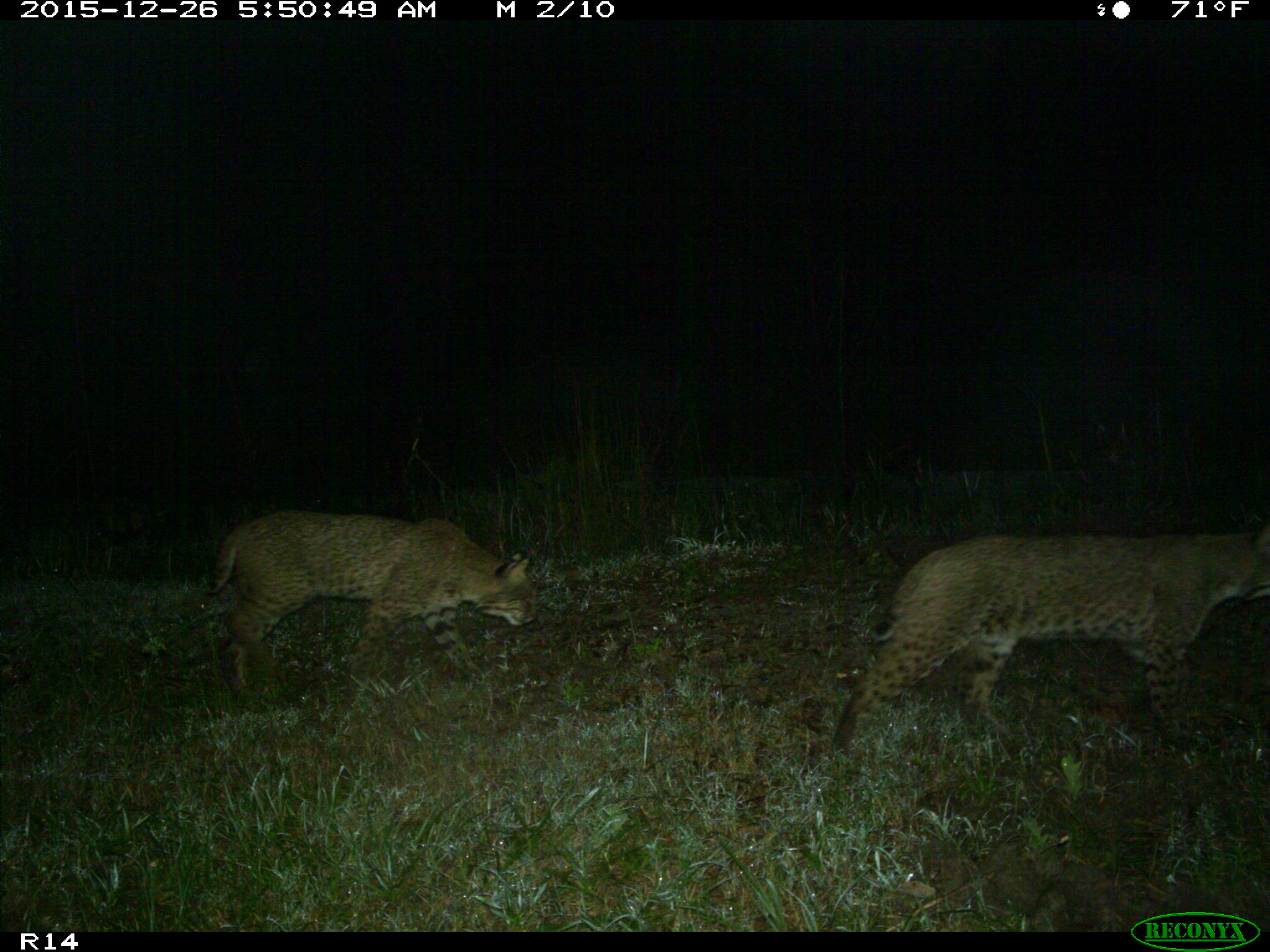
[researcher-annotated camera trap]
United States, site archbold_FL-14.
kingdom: Animalia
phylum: Chordata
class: Mammalia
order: Carnivora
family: Felidae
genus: Lynx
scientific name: Lynx rufus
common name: bobcat